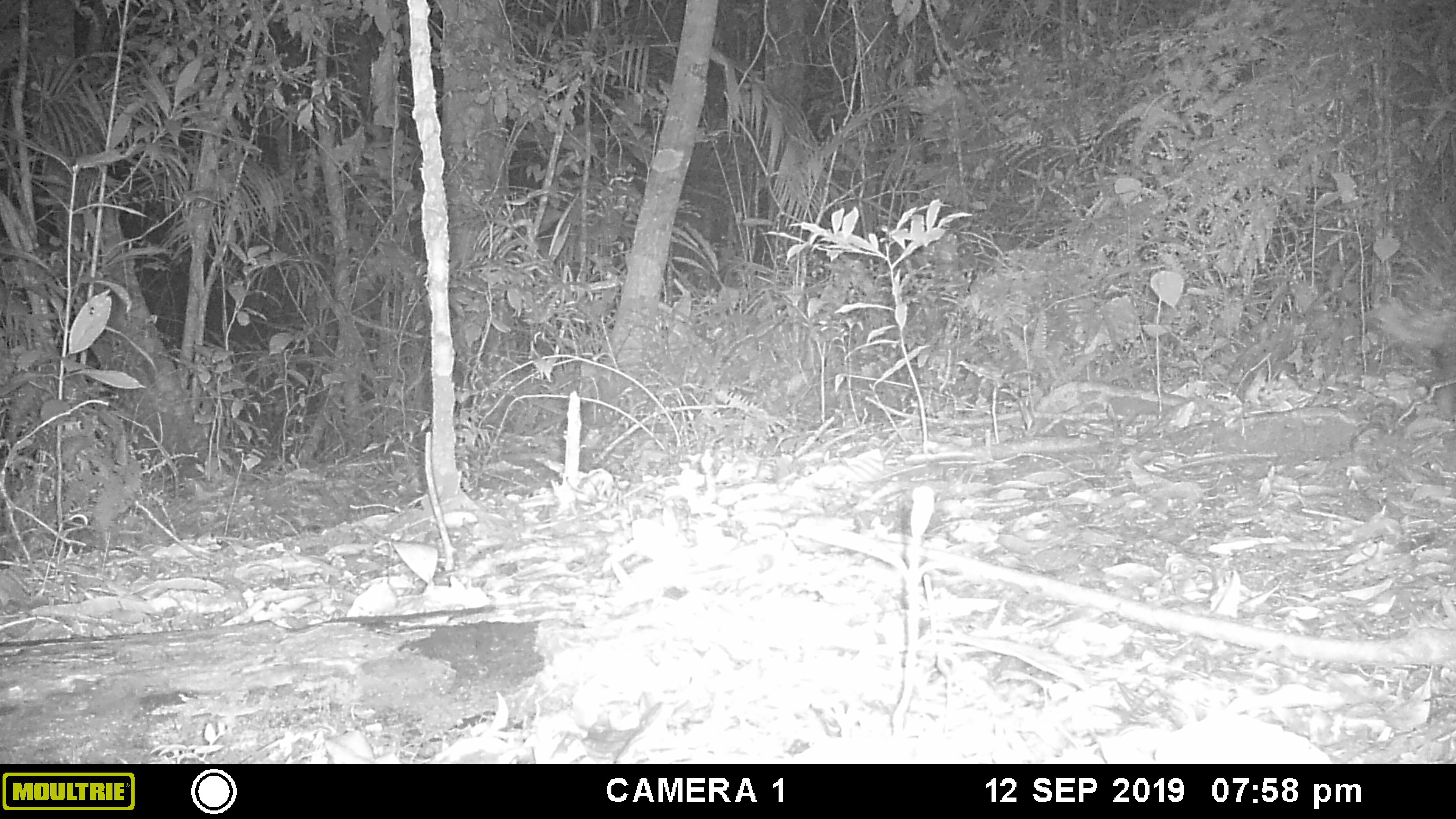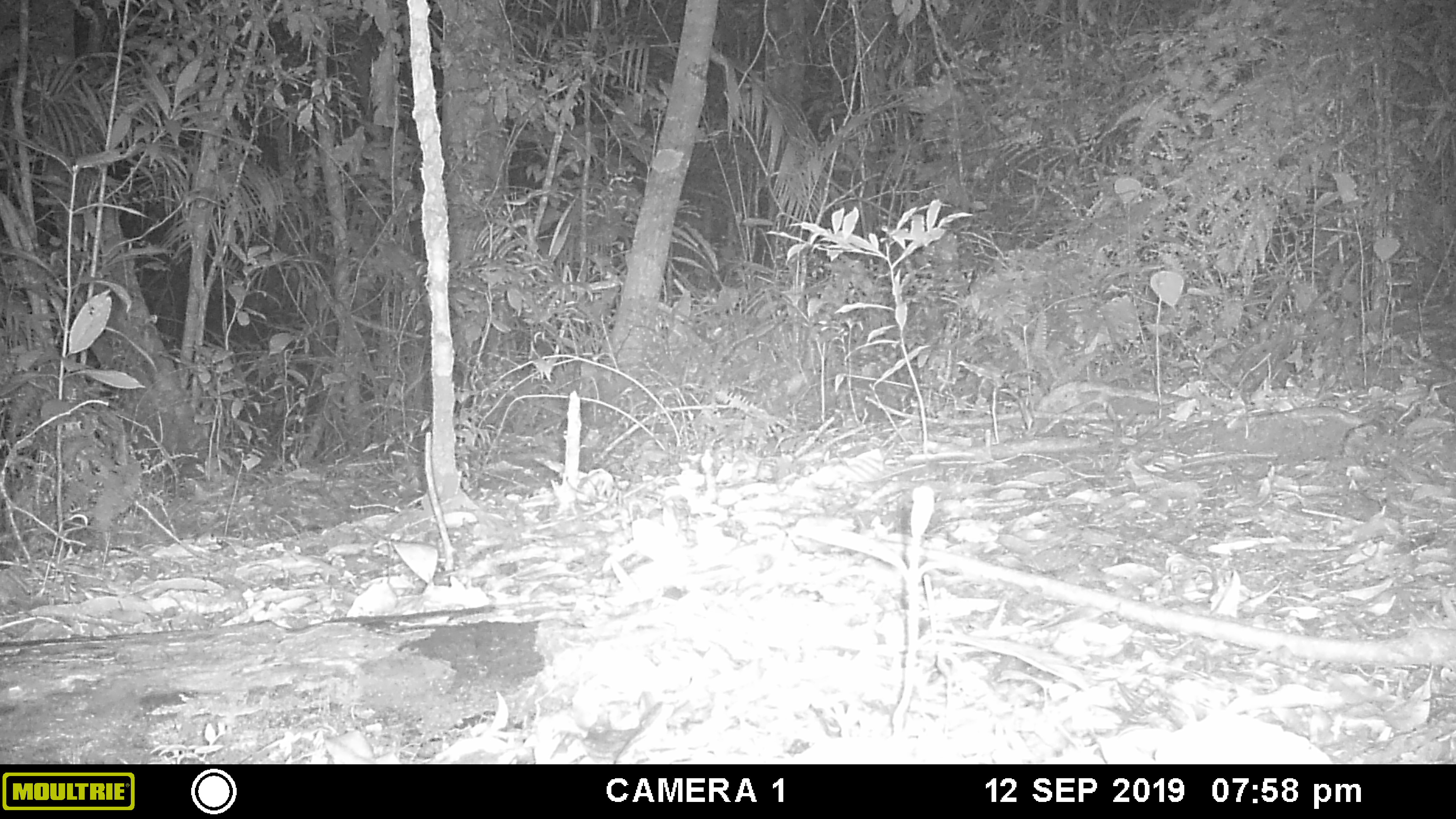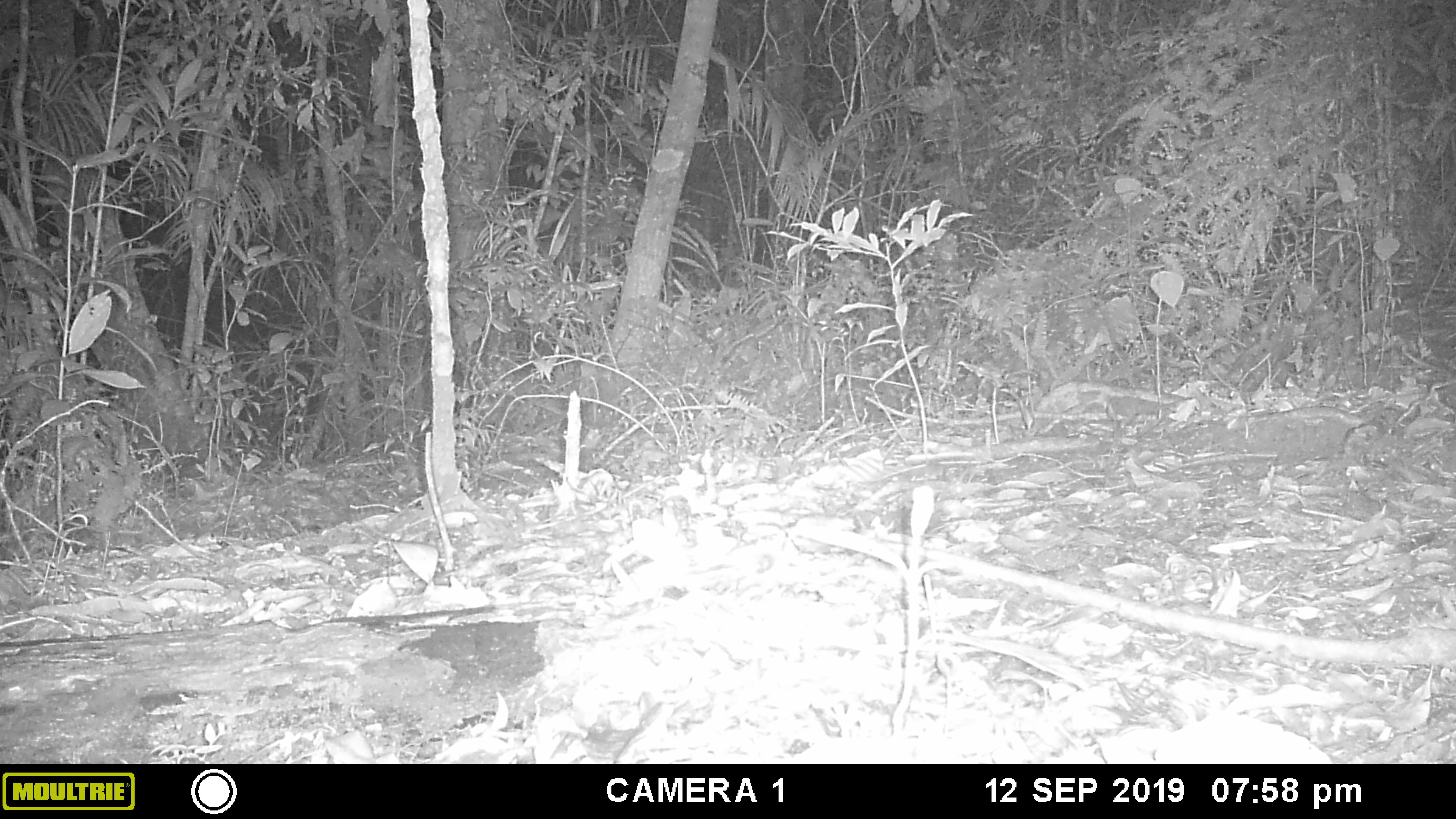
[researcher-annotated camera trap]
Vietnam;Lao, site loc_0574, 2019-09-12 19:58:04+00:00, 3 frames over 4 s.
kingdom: Animalia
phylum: Chordata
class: Mammalia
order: Rodentia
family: Hystricidae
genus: Hystrix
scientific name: Hystrix brachyura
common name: malayan porcupine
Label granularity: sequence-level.